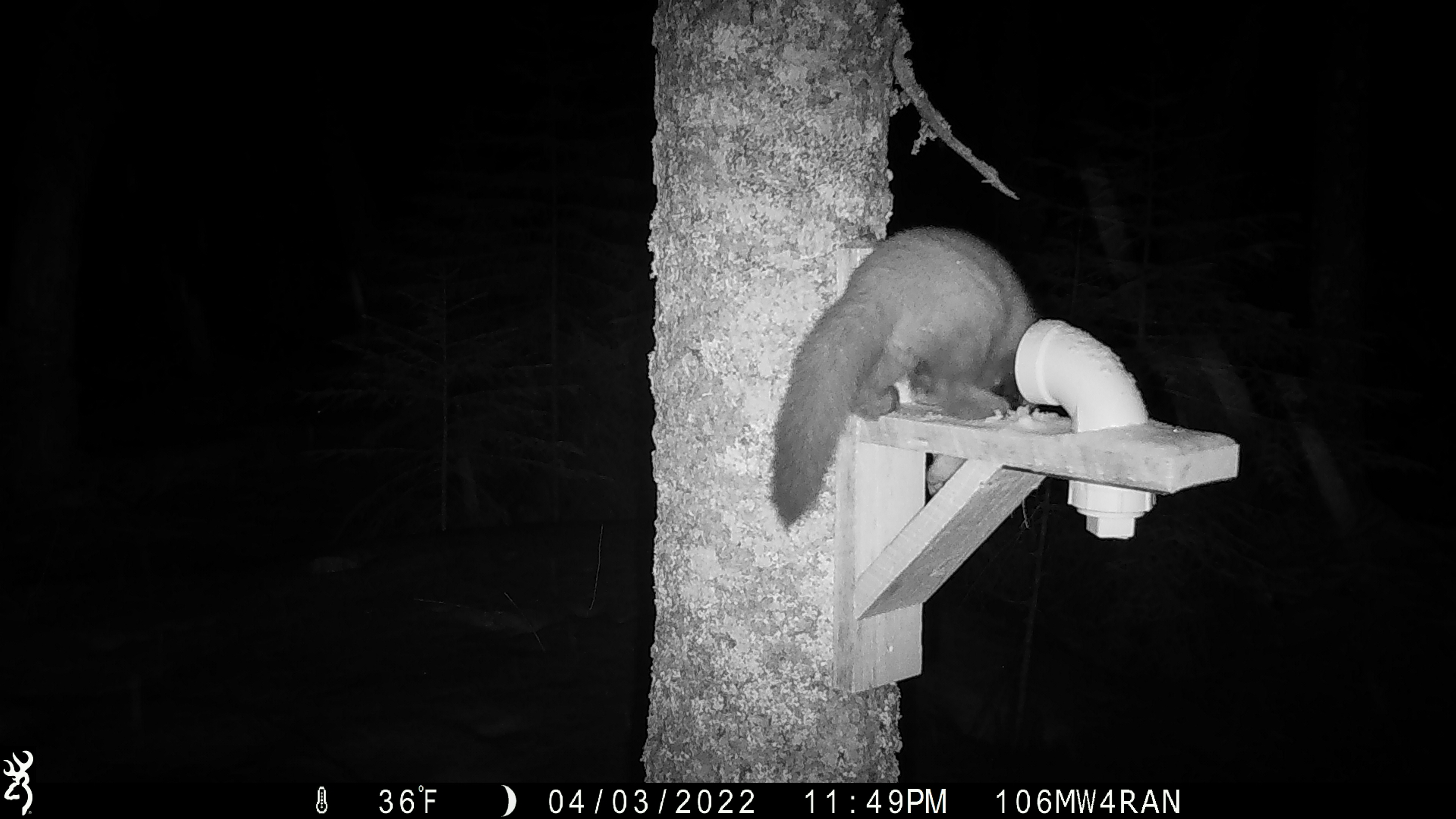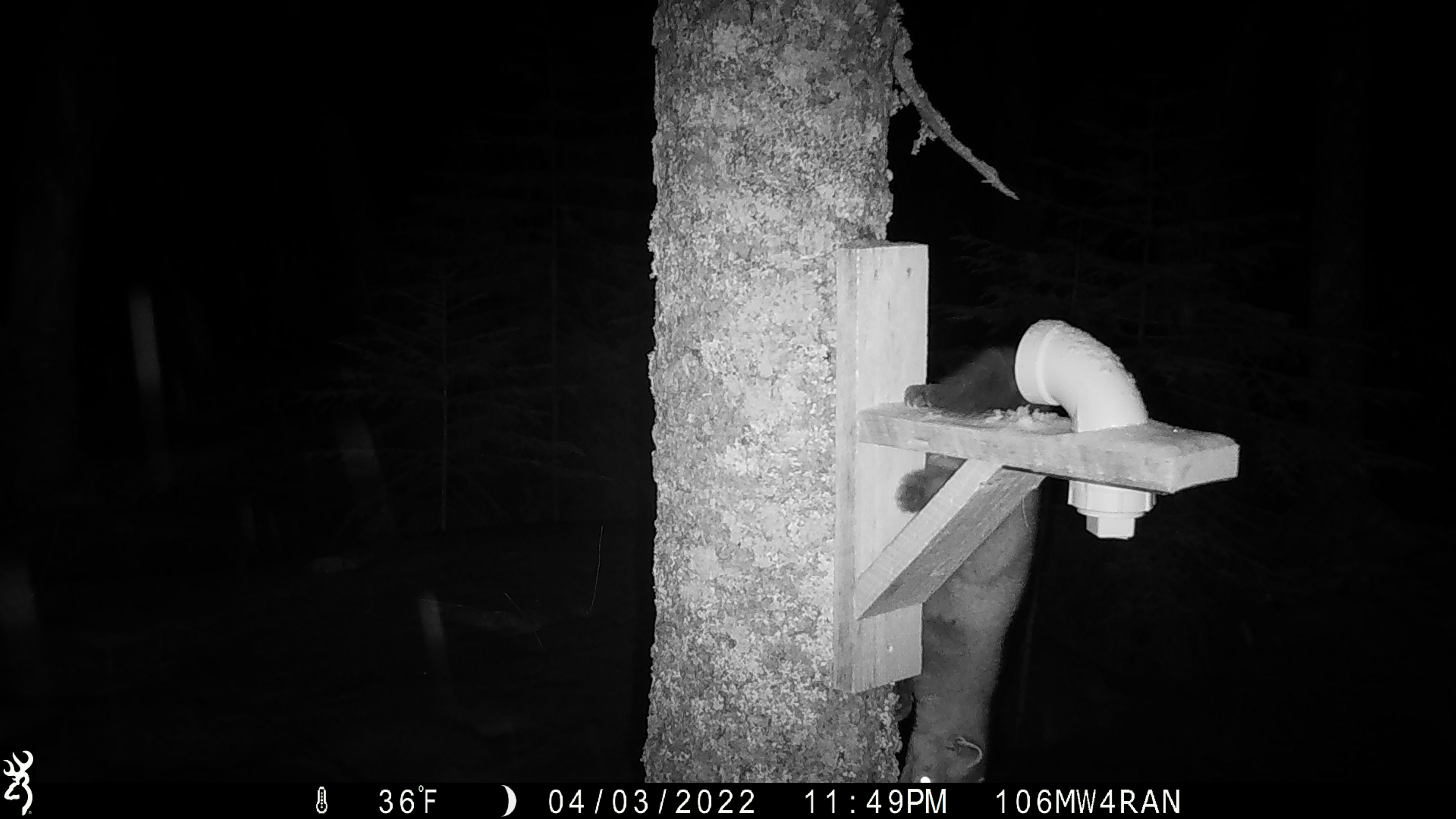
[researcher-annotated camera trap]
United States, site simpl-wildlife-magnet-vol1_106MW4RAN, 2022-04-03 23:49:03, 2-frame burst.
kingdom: Animalia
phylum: Chordata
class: Mammalia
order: Carnivora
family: Mustelidae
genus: Martes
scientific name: Martes americana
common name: american marten